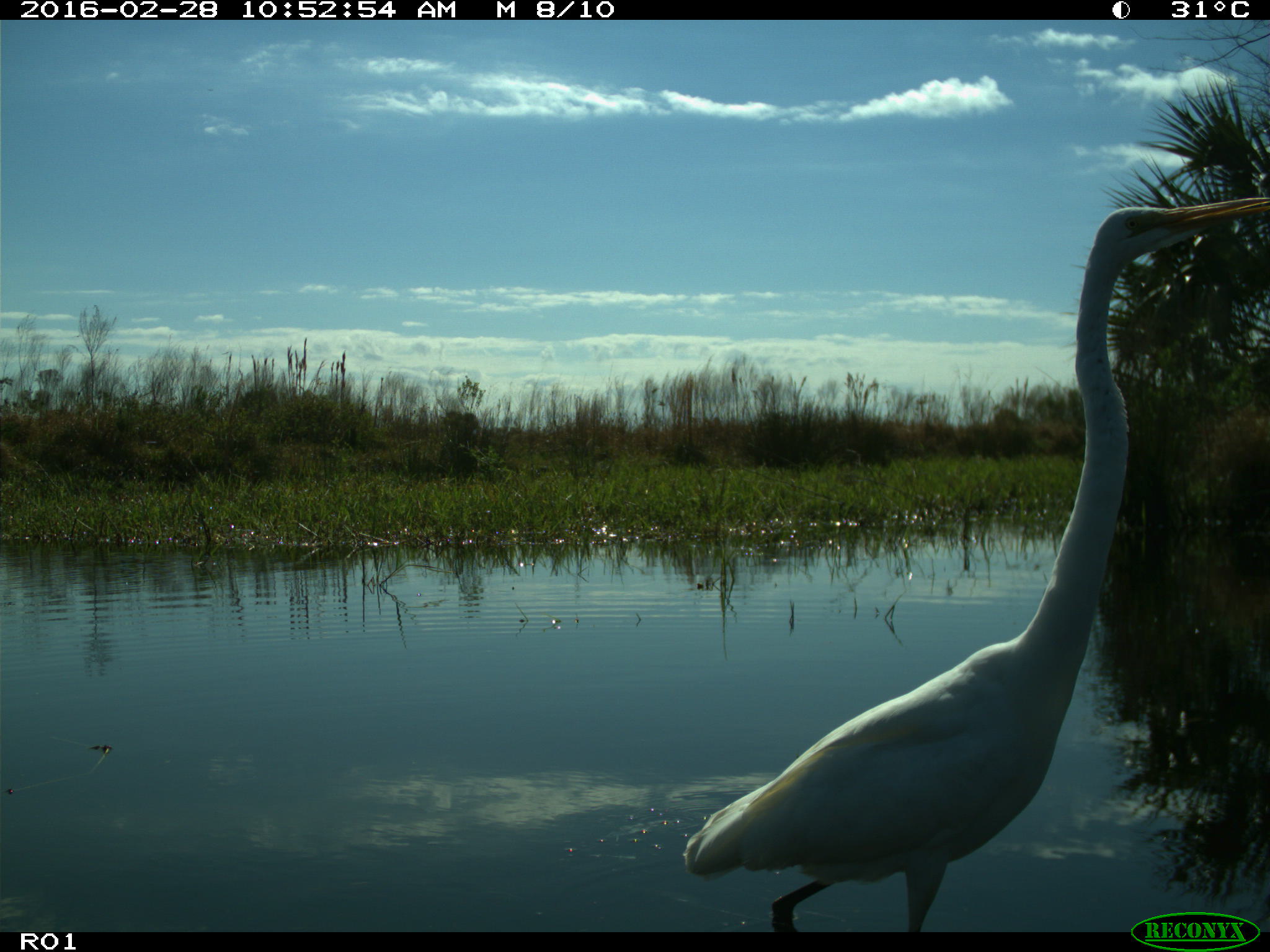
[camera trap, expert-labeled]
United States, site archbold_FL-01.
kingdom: Animalia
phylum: Chordata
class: Aves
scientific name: Aves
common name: birds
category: unidentified bird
Unidentified bird (birds) (Aves).